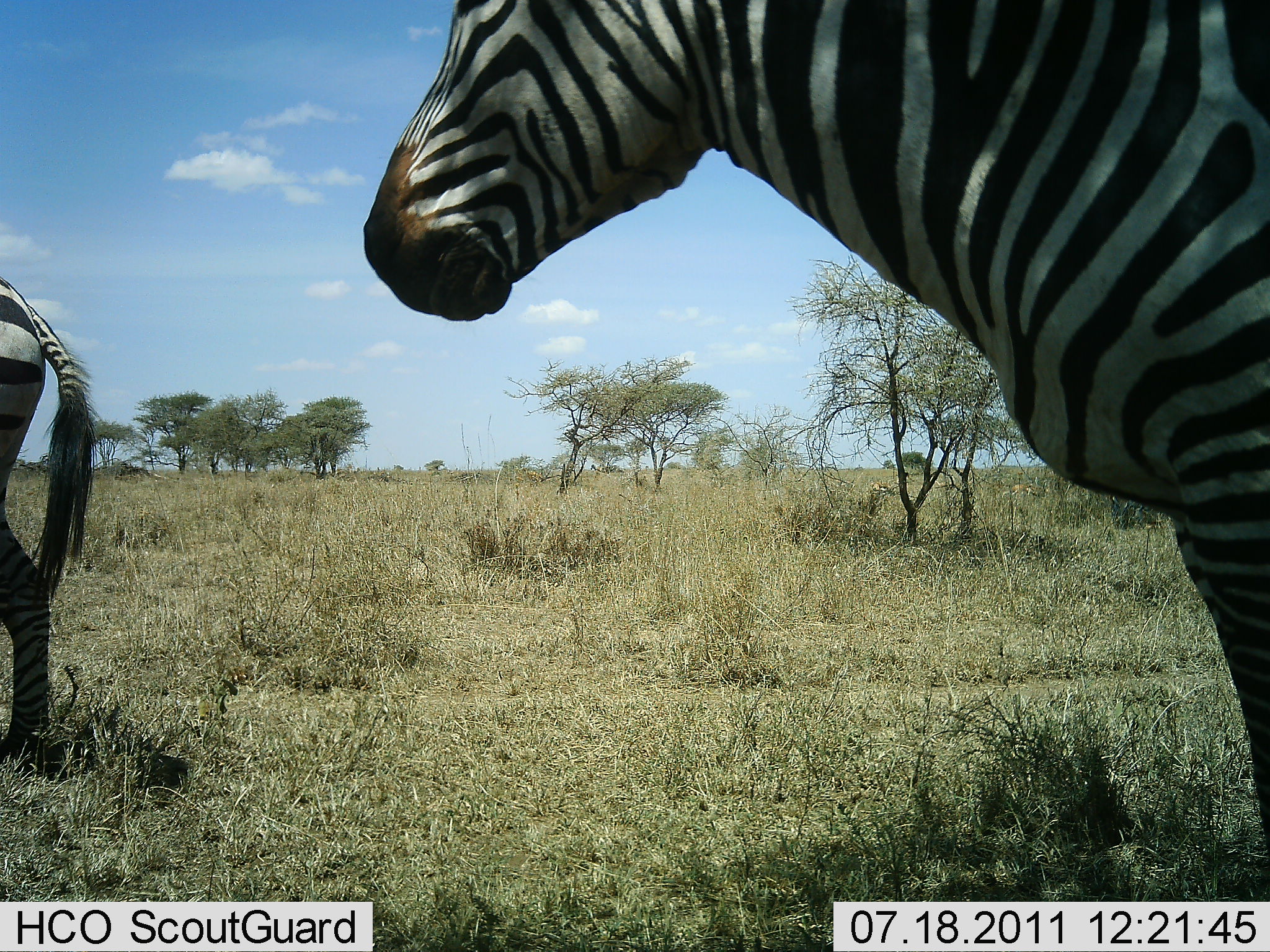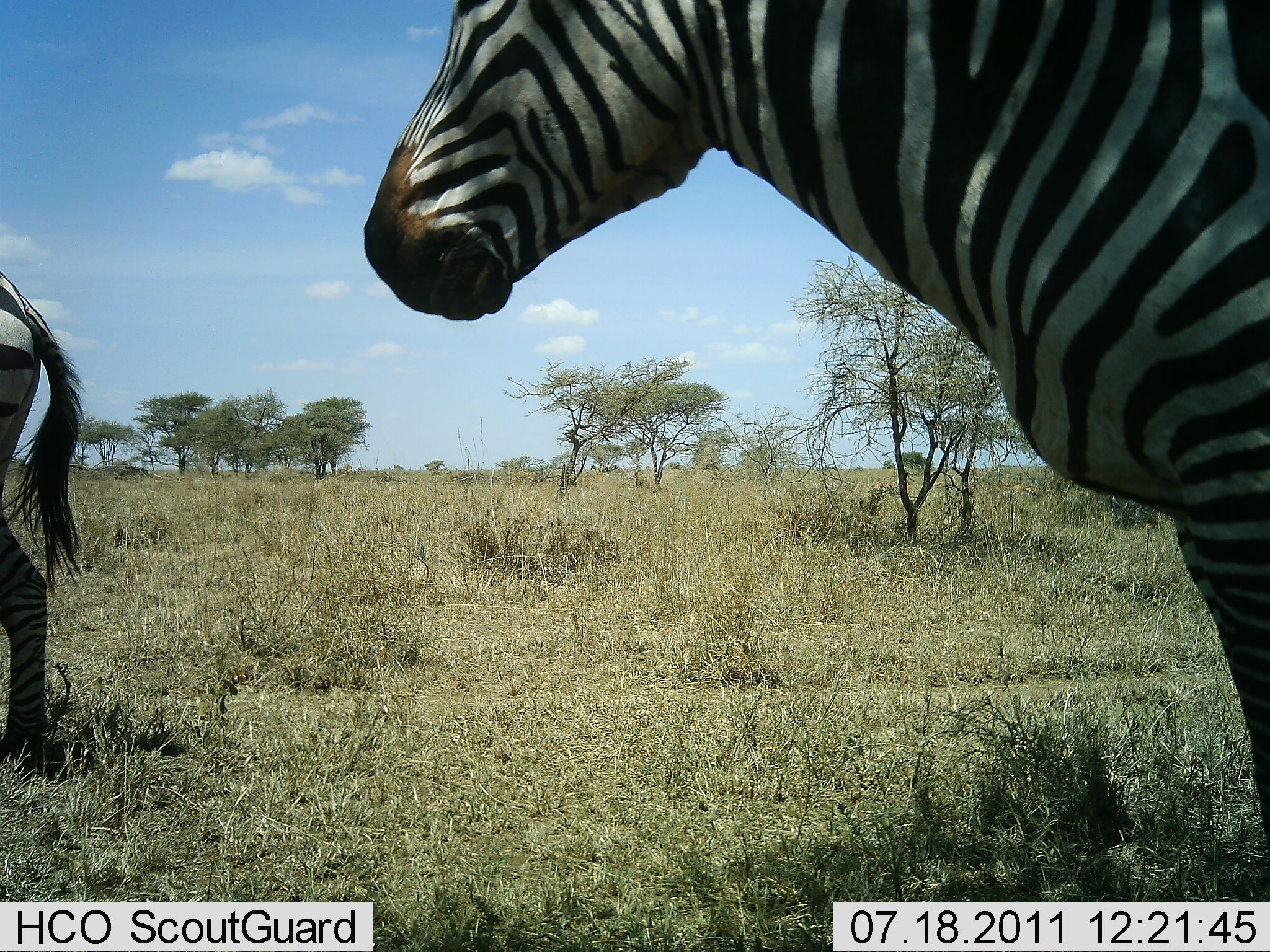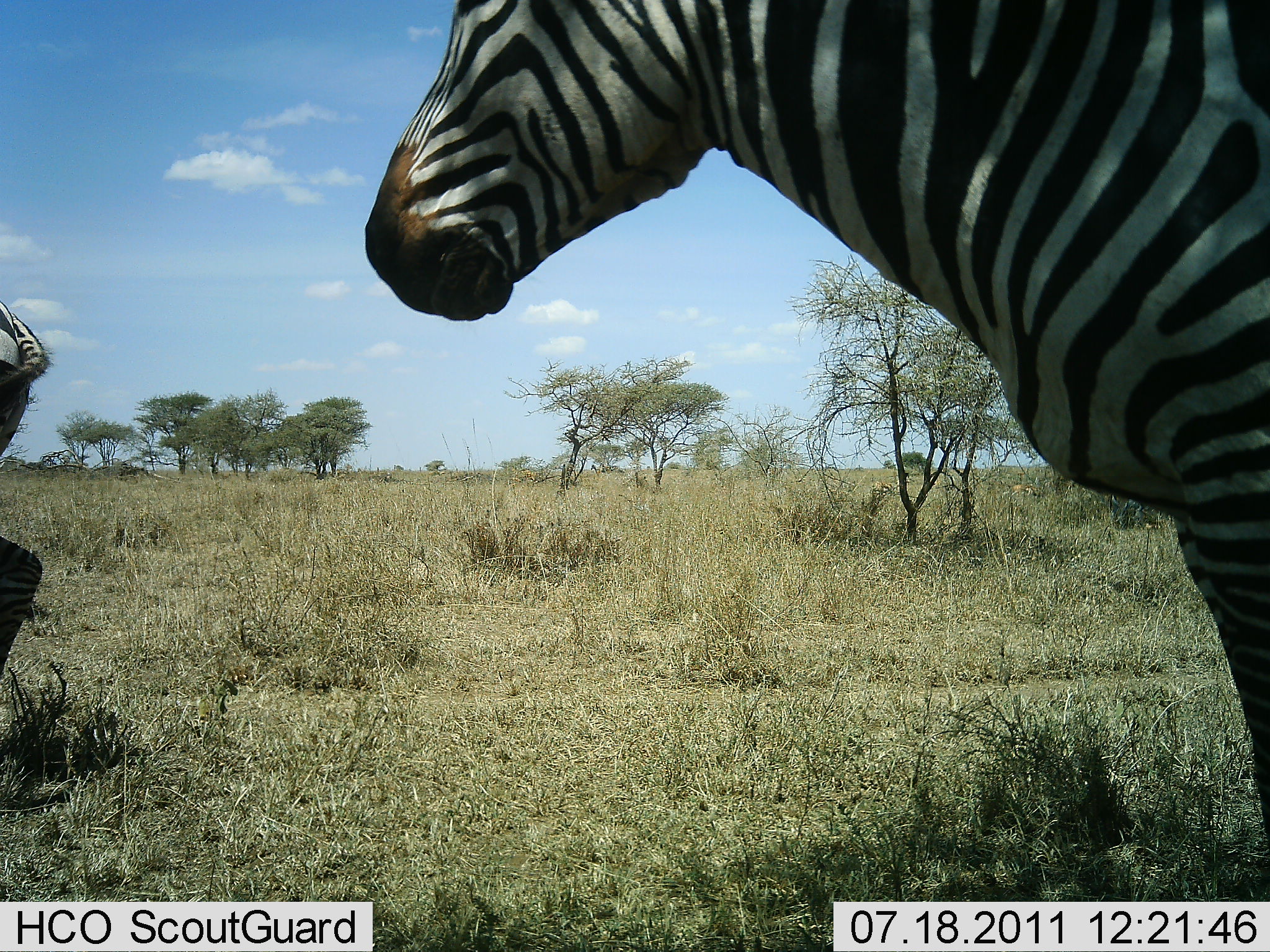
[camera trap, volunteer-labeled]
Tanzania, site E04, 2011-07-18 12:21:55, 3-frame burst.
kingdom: Animalia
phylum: Chordata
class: Mammalia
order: Perissodactyla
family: Equidae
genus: Equus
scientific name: Equus quagga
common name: plains zebra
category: zebra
Zebra (plains zebra) (Equus quagga), count 2. Behavior (volunteer vote fractions): standing 92%, resting 0%, moving 23%, interacting 0%. Young present (vote fraction): 0%. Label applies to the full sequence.